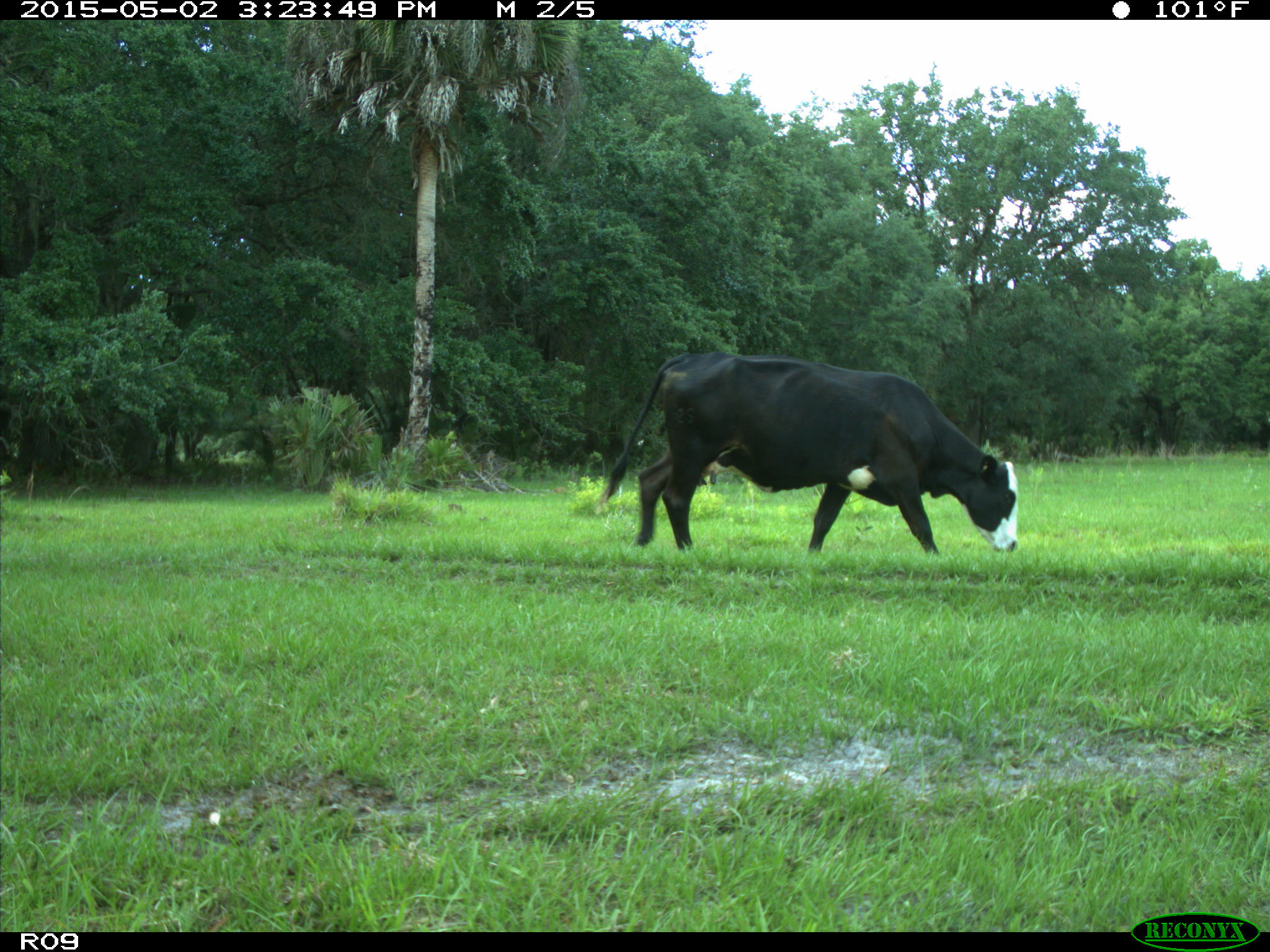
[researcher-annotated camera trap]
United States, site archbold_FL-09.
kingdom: Animalia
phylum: Chordata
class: Mammalia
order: Artiodactyla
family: Bovidae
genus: Bos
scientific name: Bos taurus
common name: domestic cow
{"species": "Bos taurus (domestic cow)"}